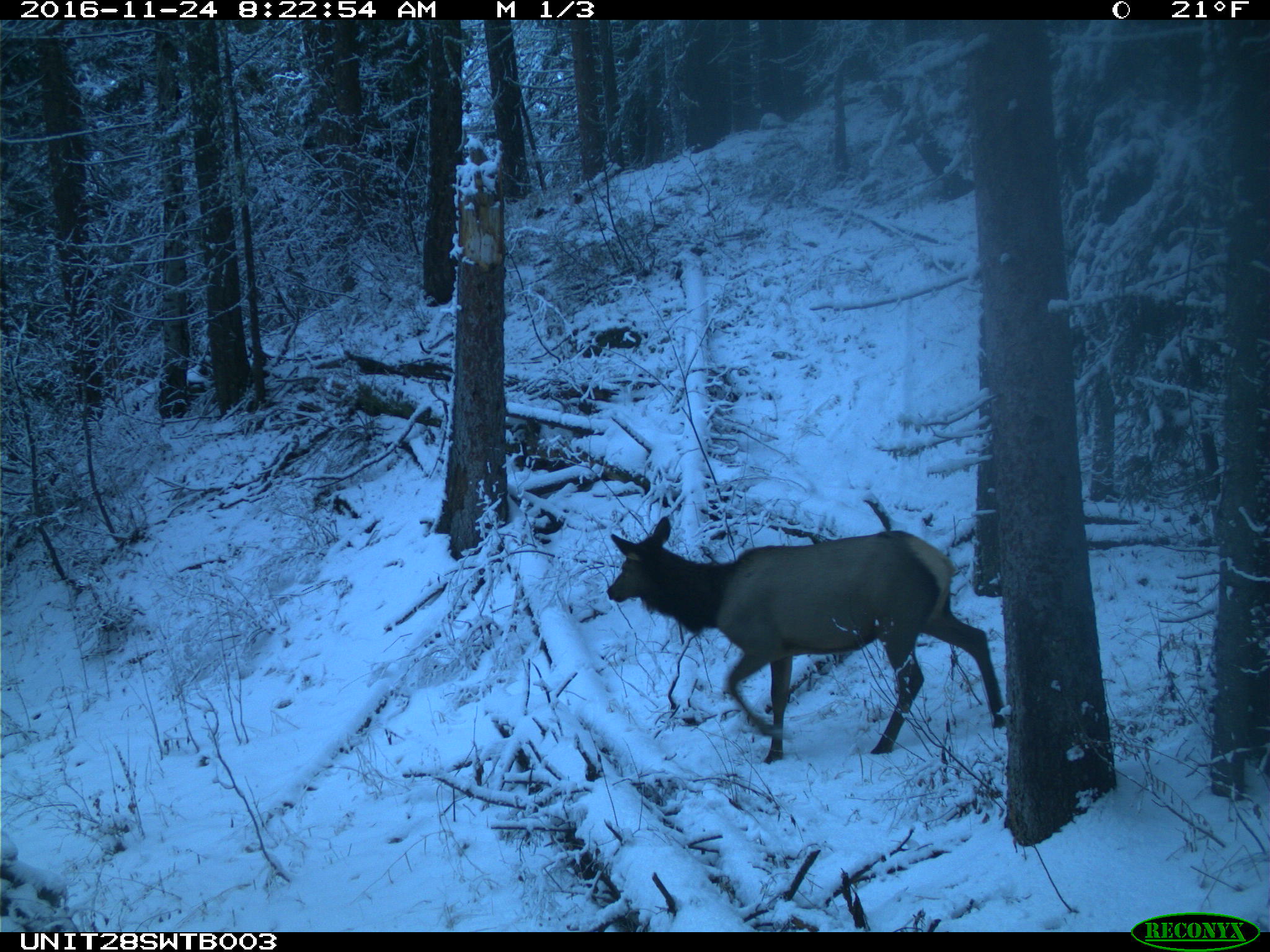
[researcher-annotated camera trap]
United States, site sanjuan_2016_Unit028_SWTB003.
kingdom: Animalia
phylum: Chordata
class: Mammalia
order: Artiodactyla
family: Cervidae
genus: Cervus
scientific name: Cervus elaphus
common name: red deer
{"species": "Cervus elaphus (red deer)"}